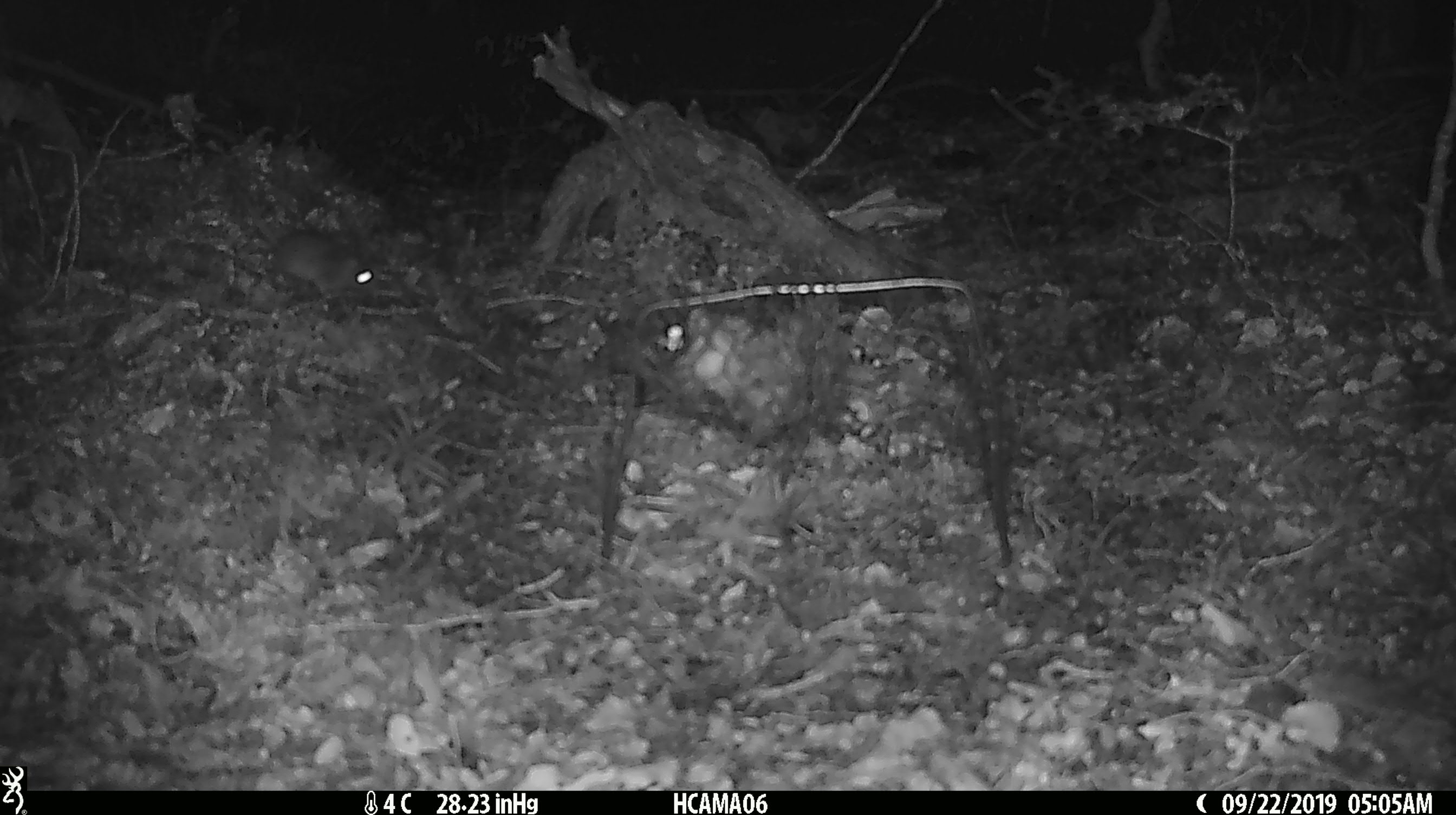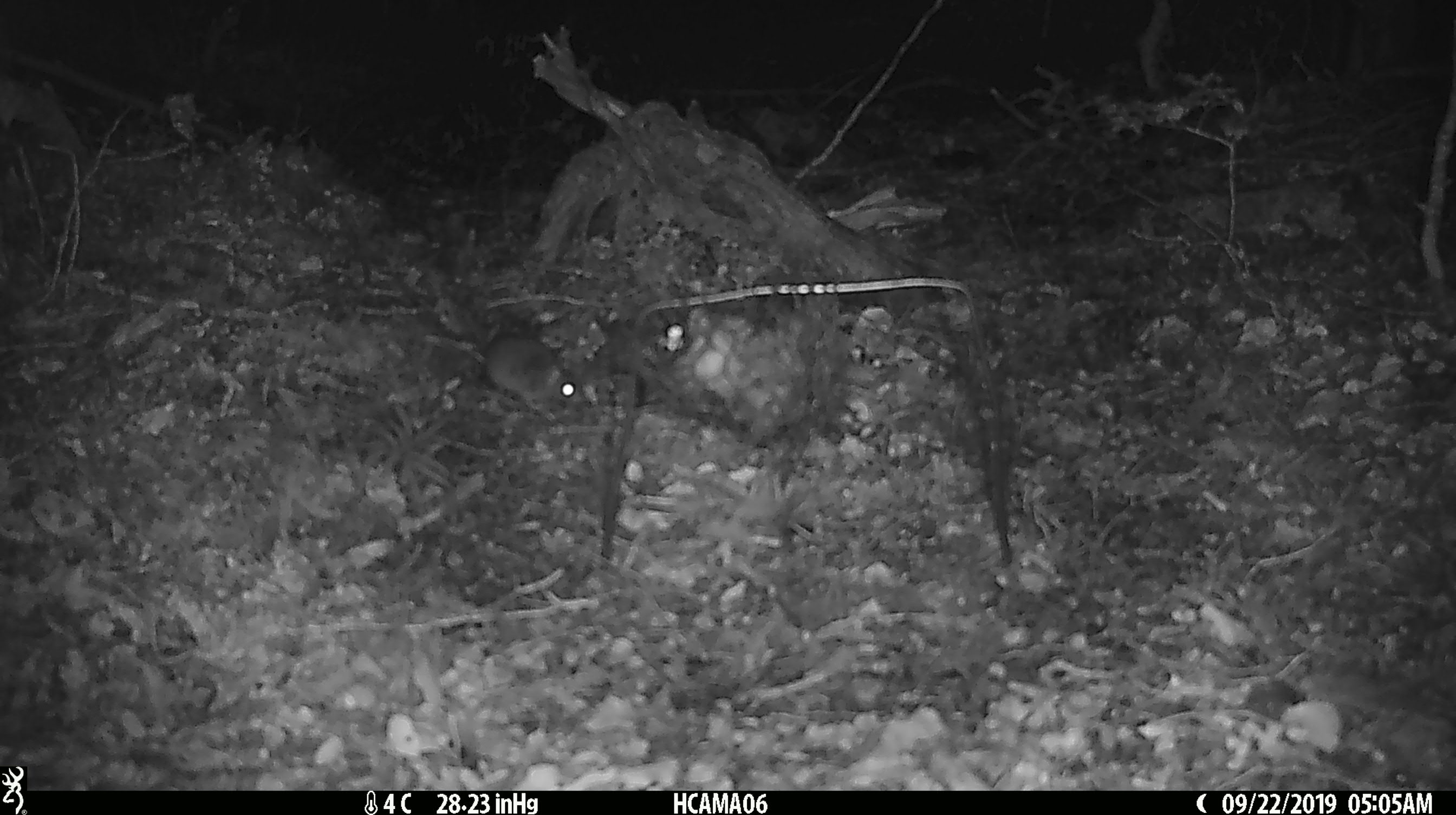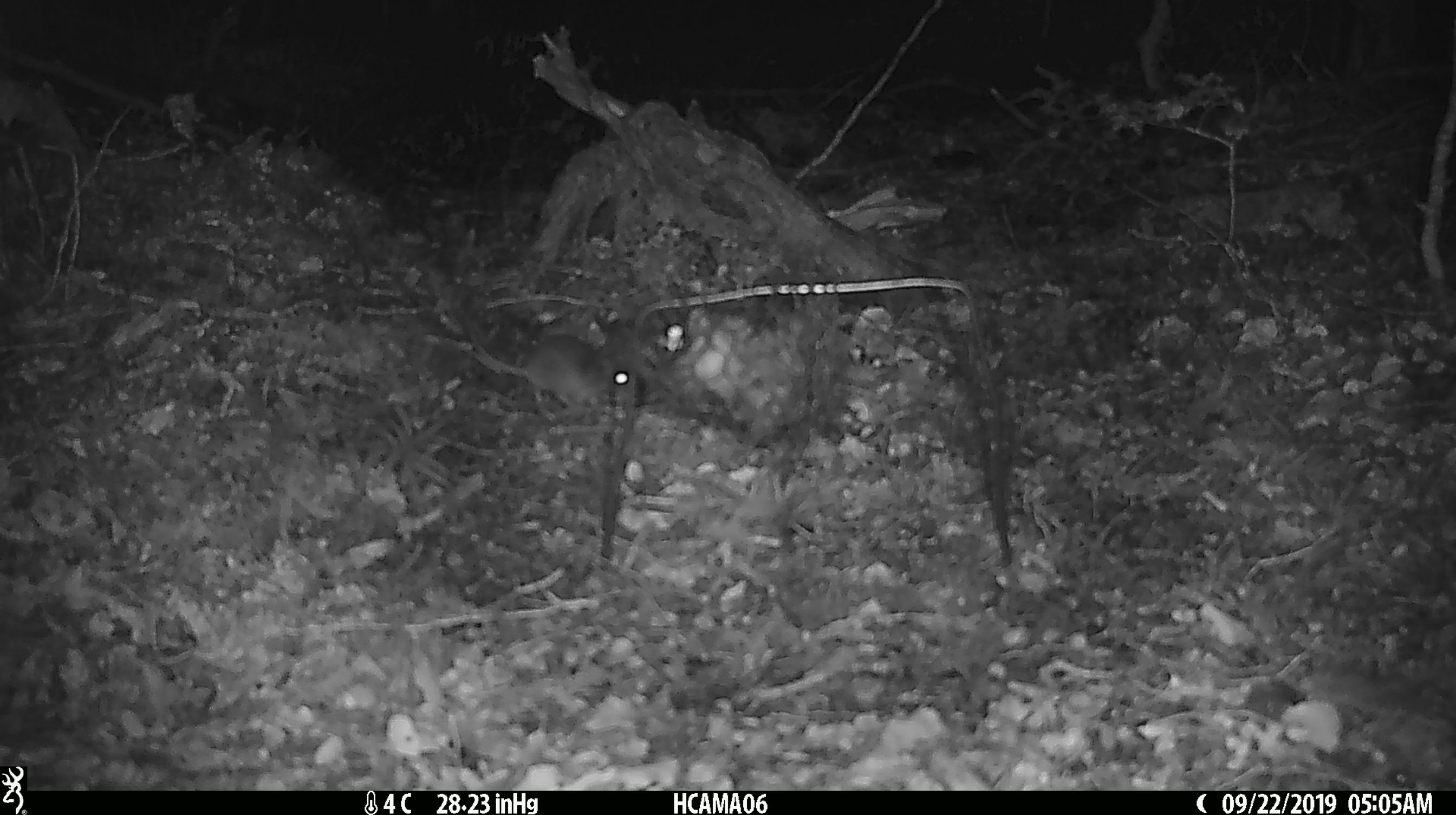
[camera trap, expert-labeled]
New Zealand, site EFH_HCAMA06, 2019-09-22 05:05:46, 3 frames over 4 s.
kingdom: Animalia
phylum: Chordata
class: Mammalia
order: Rodentia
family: Muridae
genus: Mus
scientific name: Mus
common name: mouse